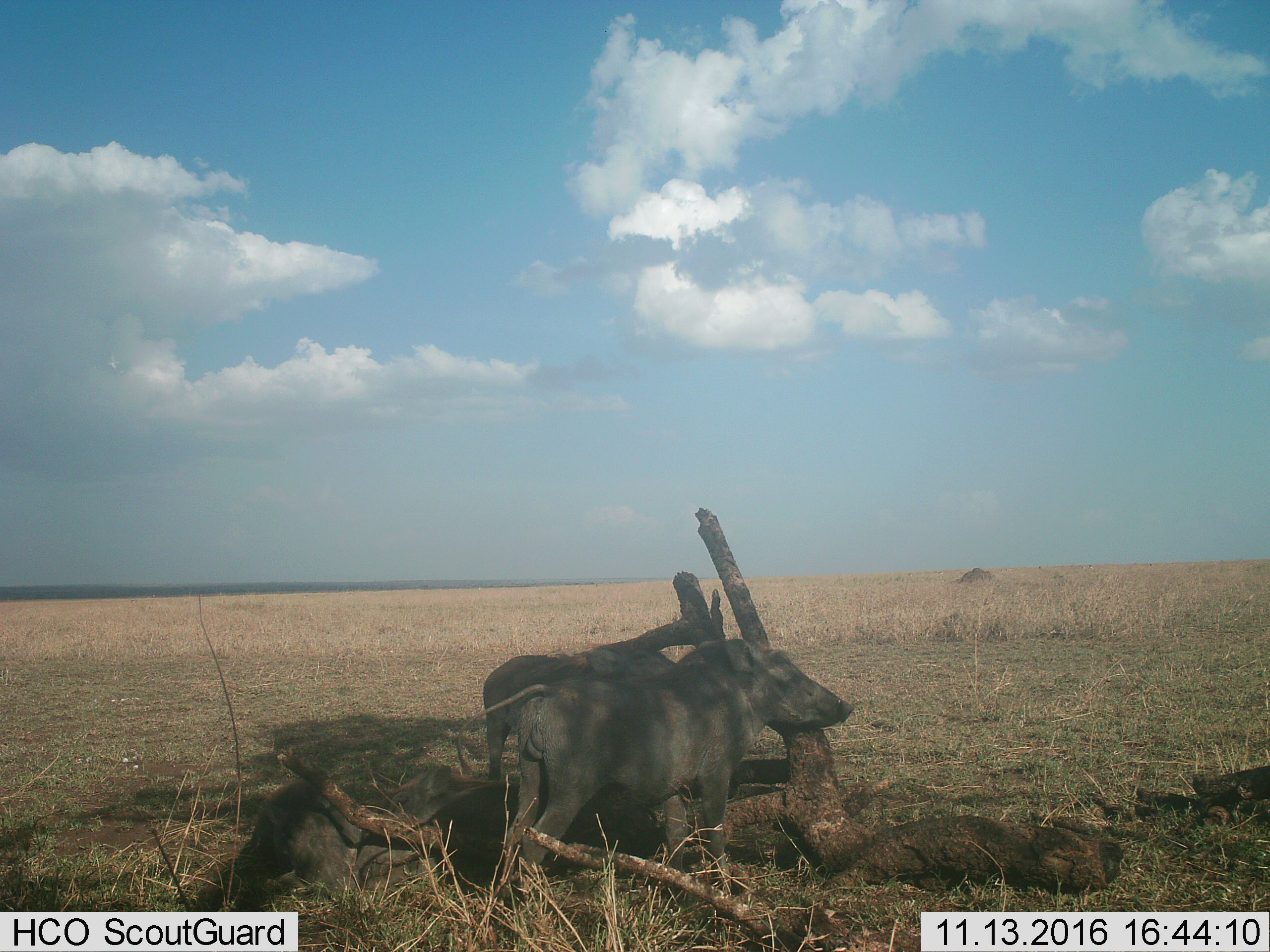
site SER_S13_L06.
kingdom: Animalia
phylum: Chordata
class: Mammalia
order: Artiodactyla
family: Suidae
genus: Phacochoerus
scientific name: Phacochoerus africanus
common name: warthog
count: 2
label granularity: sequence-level